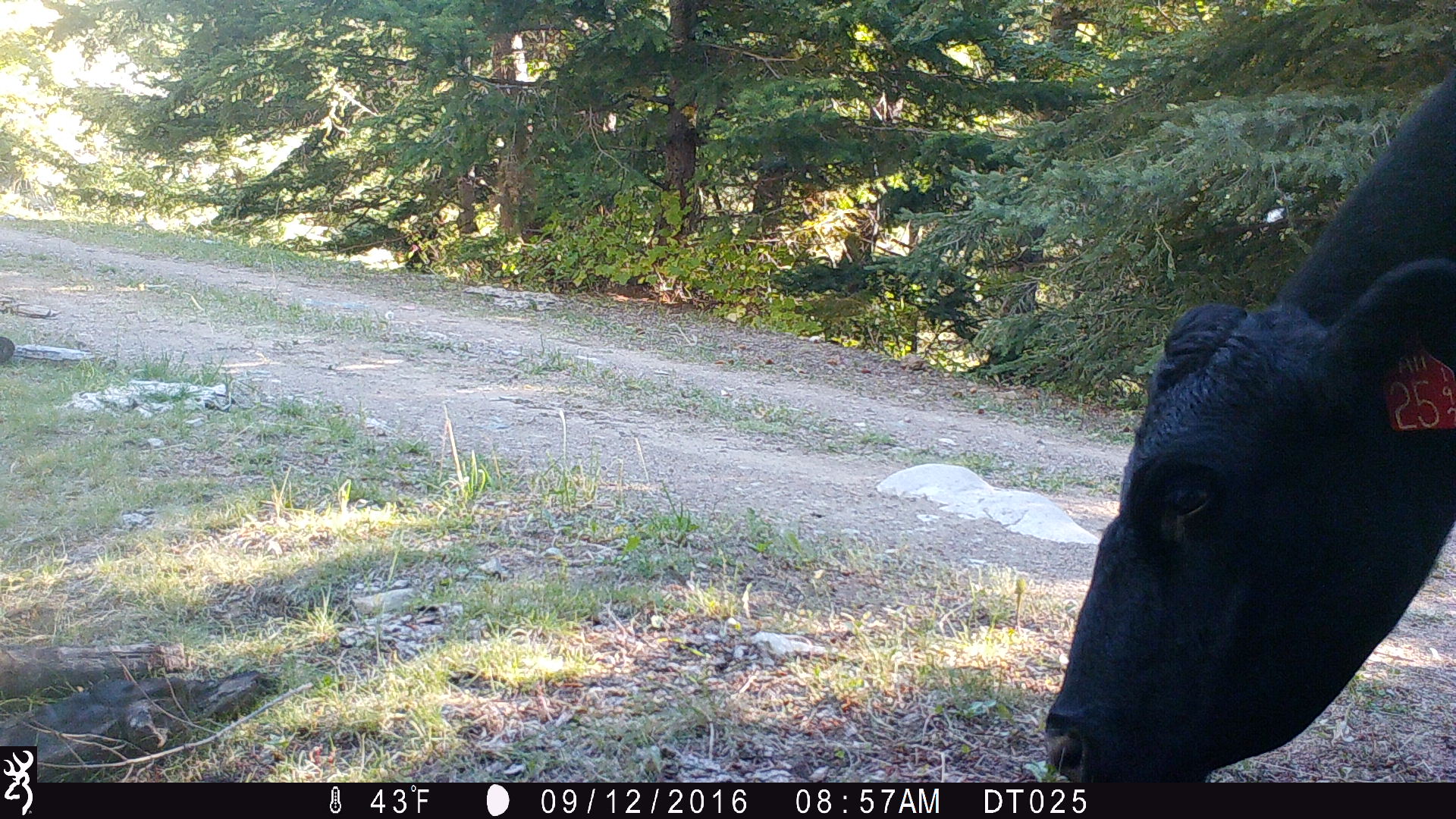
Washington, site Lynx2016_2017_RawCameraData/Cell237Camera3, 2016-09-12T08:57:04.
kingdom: Animalia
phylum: Chordata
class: Mammalia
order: Artiodactyla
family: Bovidae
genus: Bos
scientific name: Bos taurus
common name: domestic cattle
Domestic cattle (Bos taurus). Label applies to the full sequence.